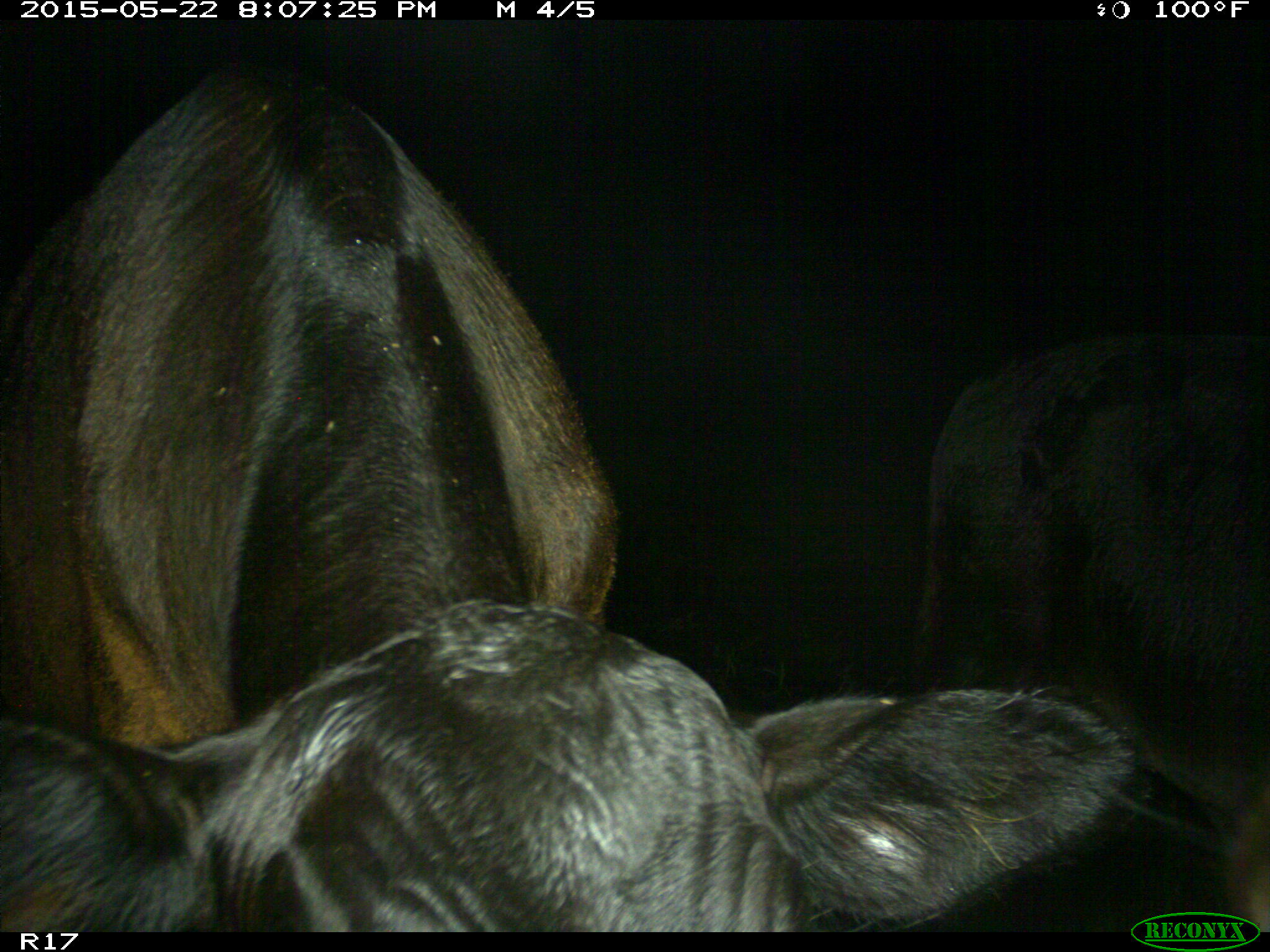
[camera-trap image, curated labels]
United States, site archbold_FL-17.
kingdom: Animalia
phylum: Chordata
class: Mammalia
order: Artiodactyla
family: Bovidae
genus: Bos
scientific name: Bos taurus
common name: domestic cow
Bos taurus (domestic cow).